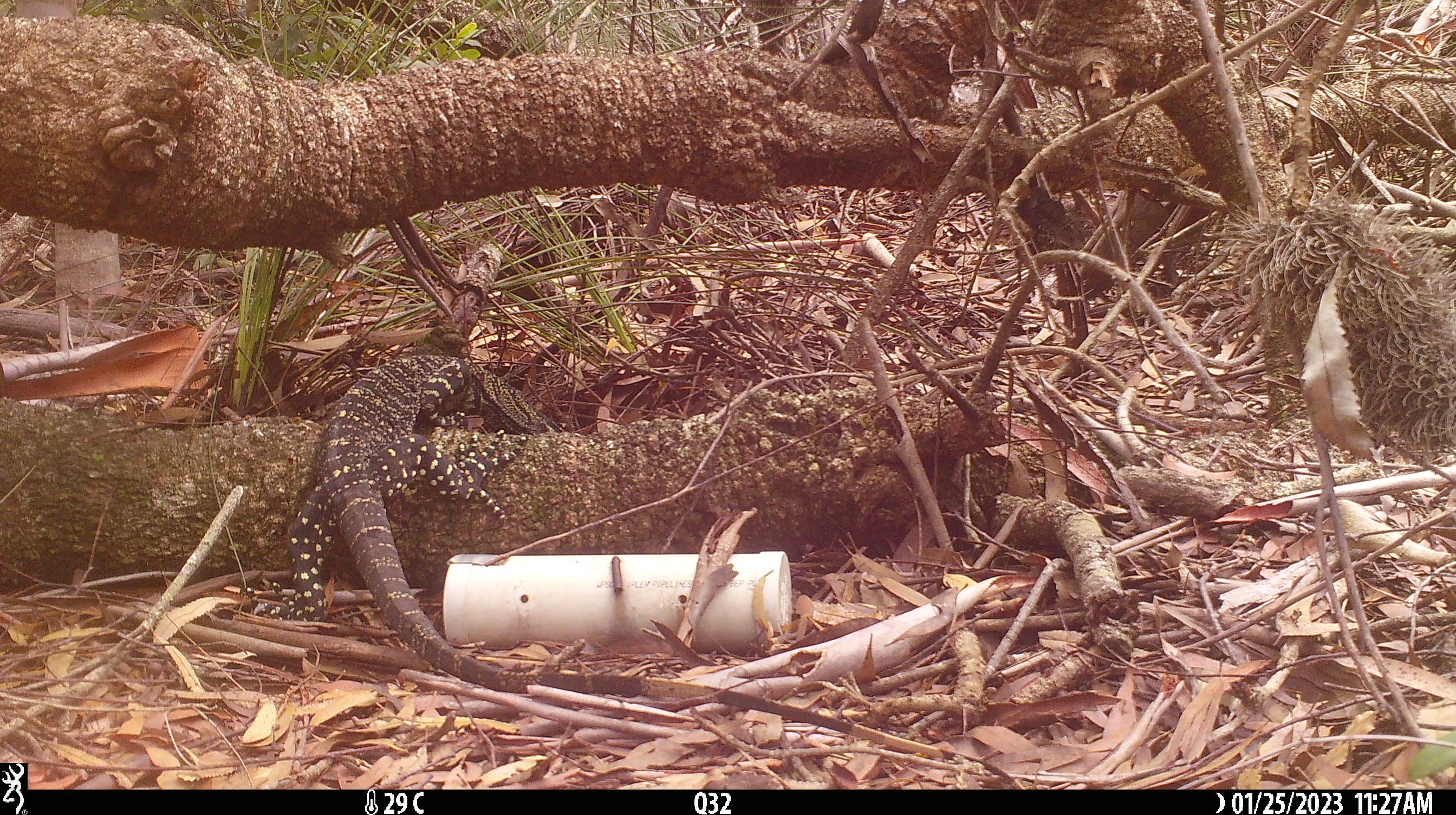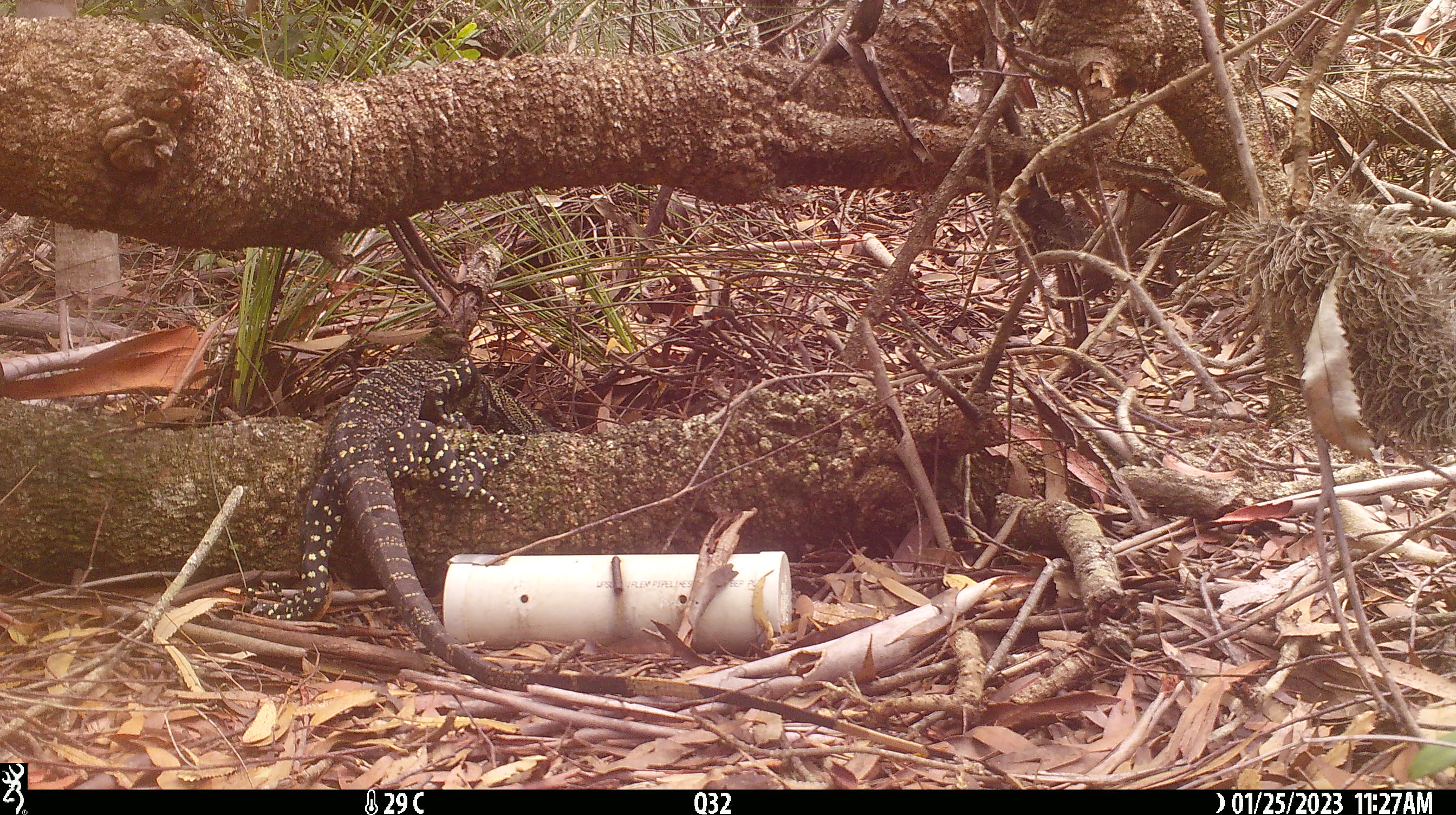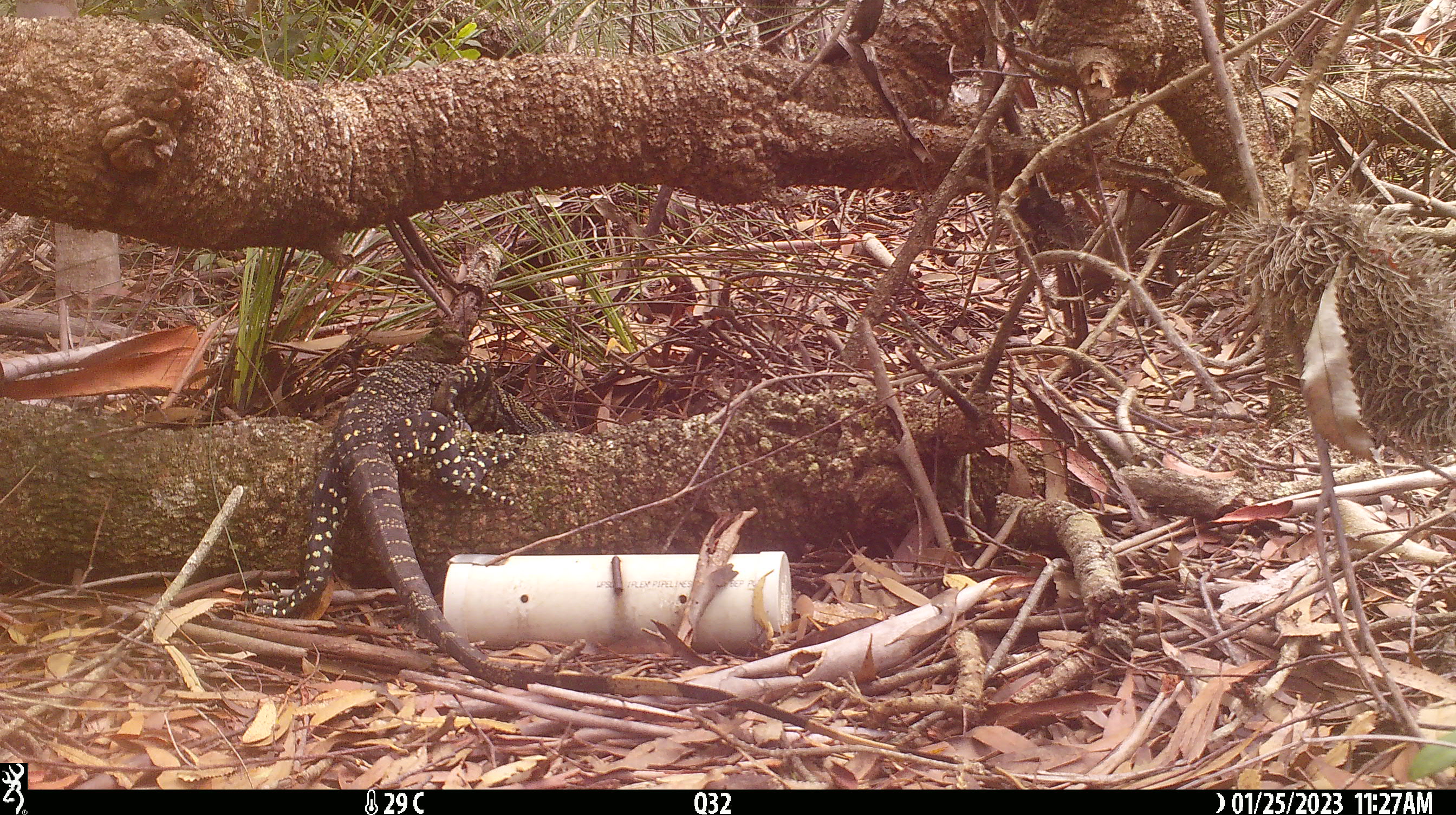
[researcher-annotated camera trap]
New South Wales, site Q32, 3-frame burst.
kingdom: Animalia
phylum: Chordata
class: Reptilia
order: Squamata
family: Varanidae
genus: Varanus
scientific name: Varanus varius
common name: lace monitor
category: goanna